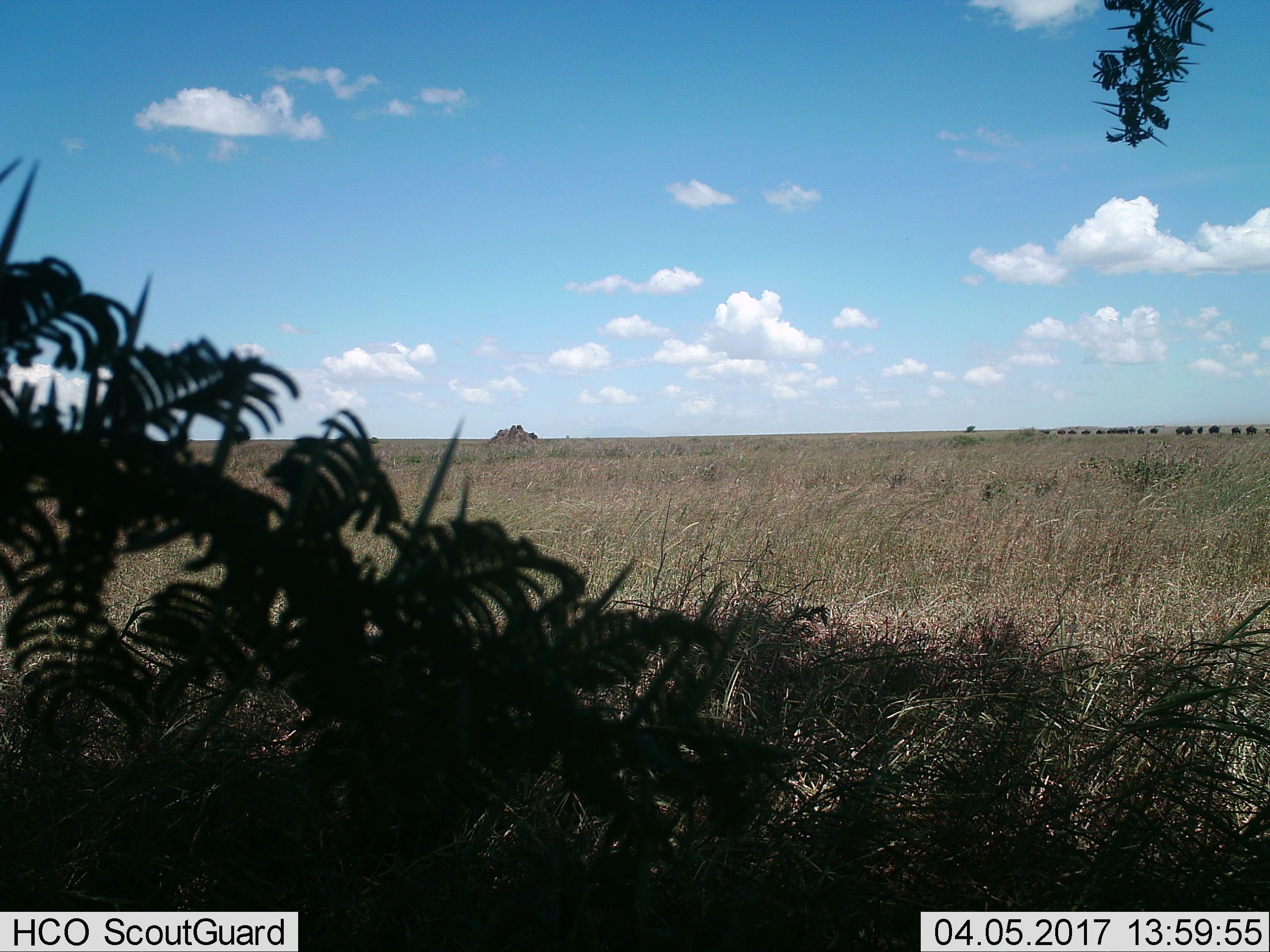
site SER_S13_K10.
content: unidentified animal